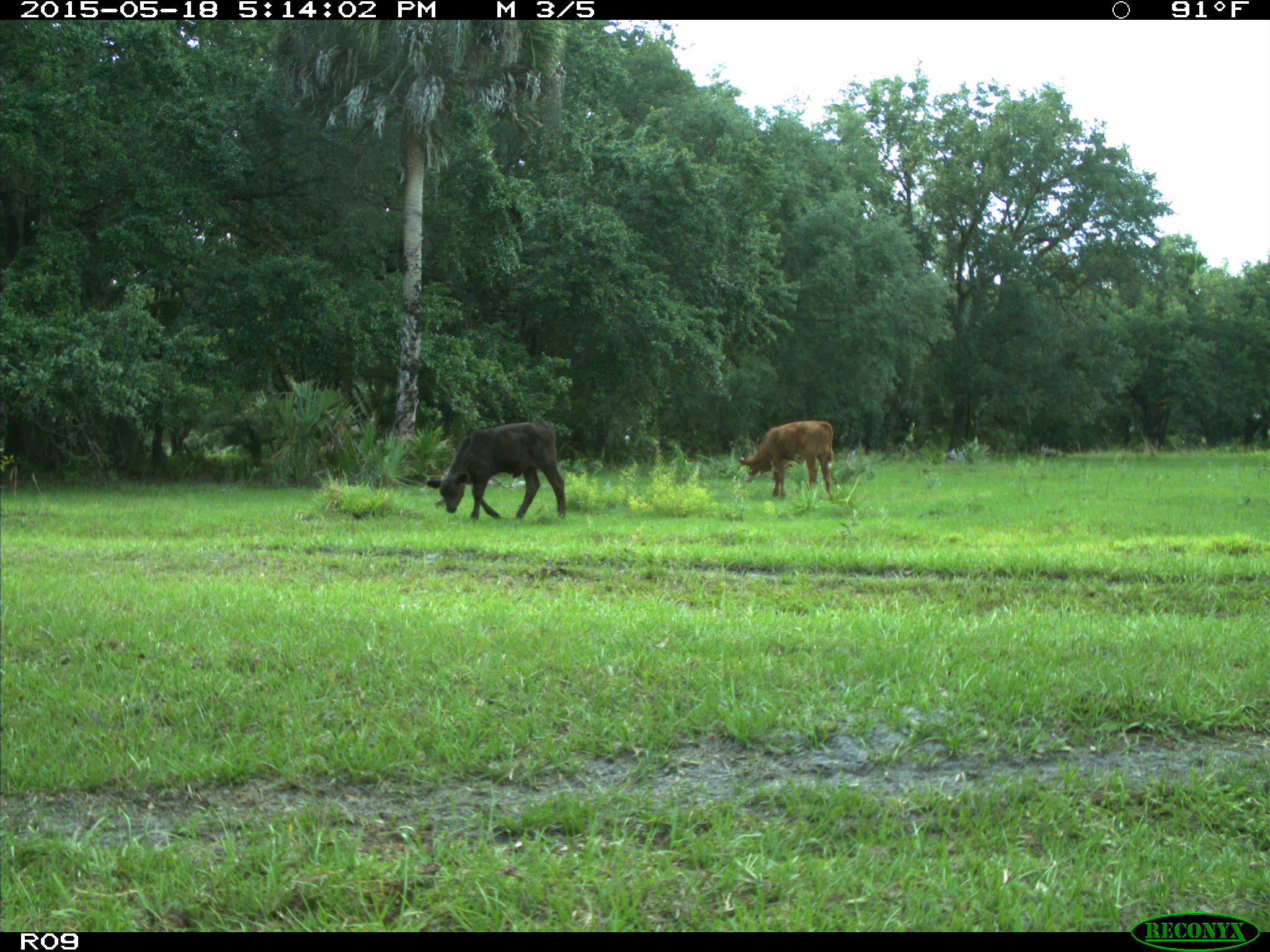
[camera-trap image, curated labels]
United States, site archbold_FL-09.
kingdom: Animalia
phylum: Chordata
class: Mammalia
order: Artiodactyla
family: Bovidae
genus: Bos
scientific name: Bos taurus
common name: domestic cow